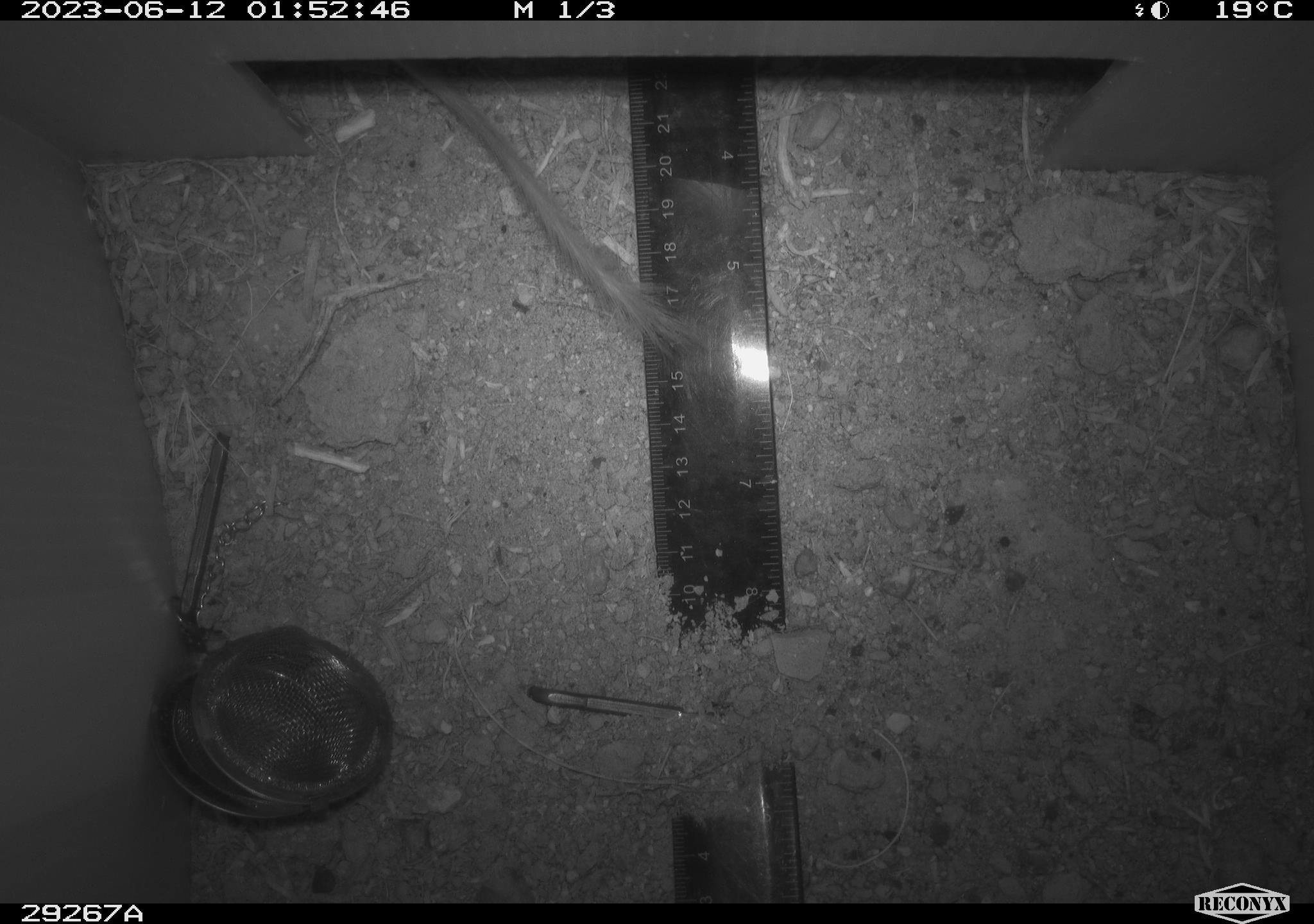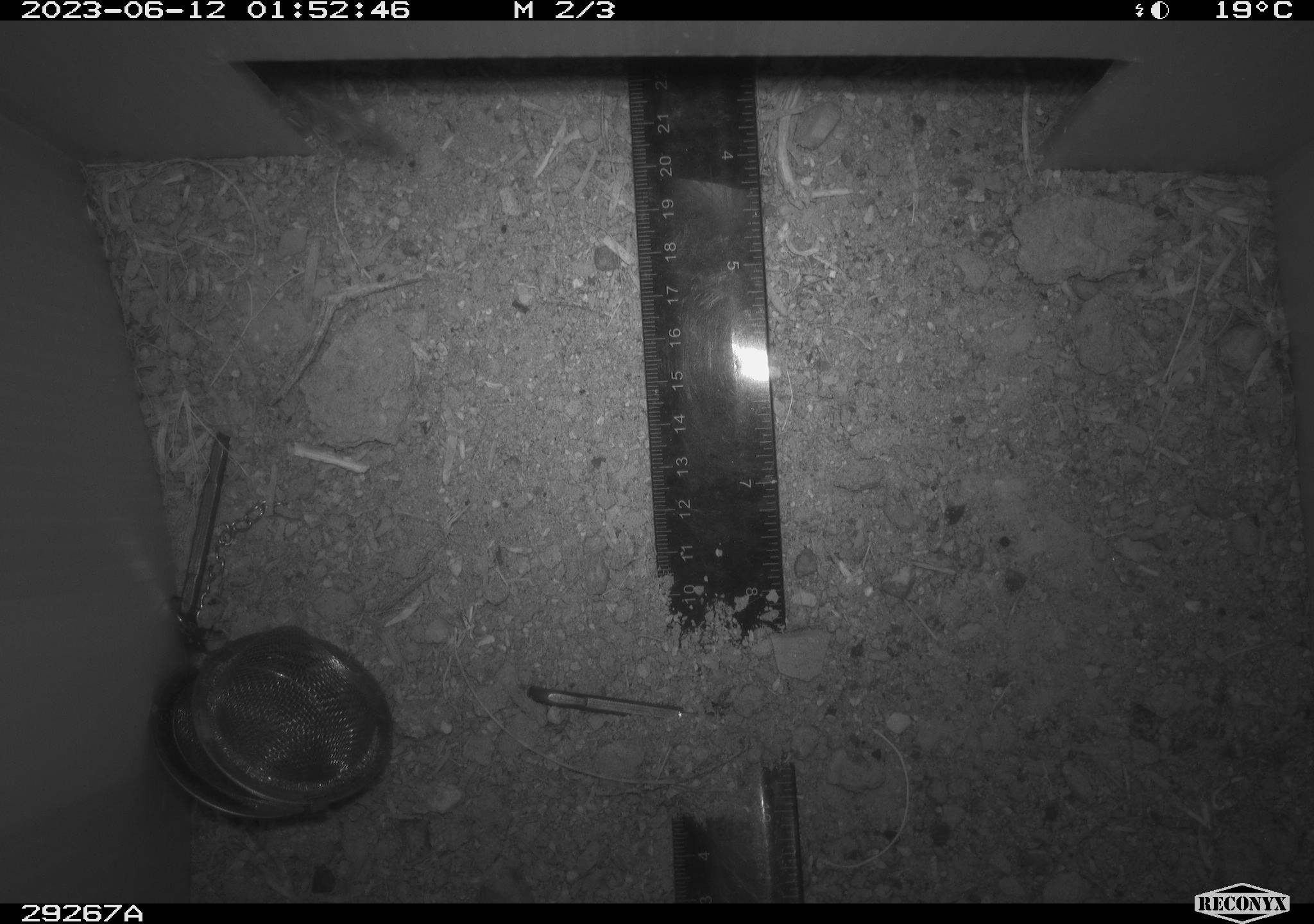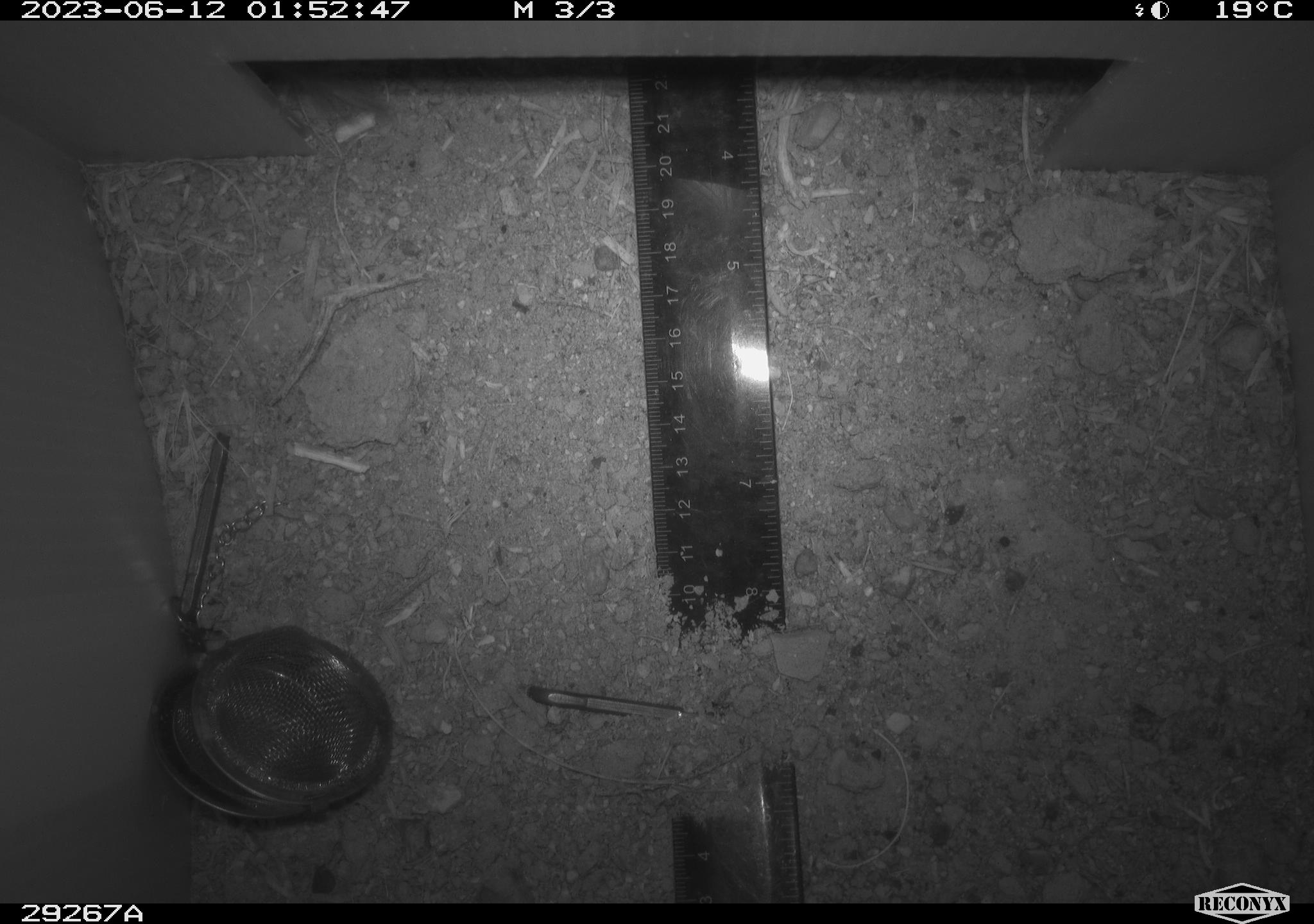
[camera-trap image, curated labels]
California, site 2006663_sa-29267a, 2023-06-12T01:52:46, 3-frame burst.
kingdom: Animalia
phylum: Chordata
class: Mammalia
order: Rodentia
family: Cricetidae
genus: Peromyscus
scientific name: Peromyscus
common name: deer mice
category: peromyscus species